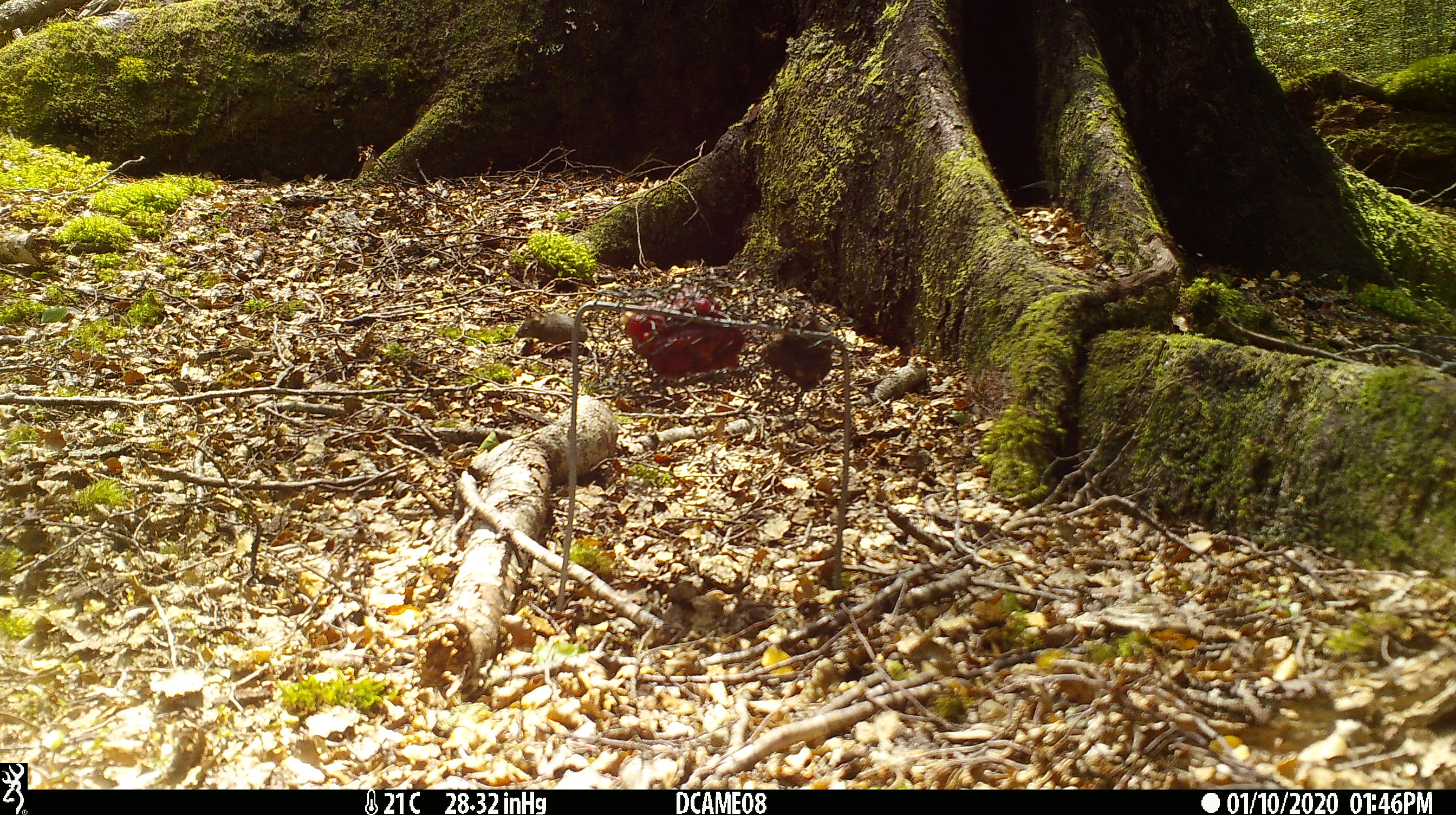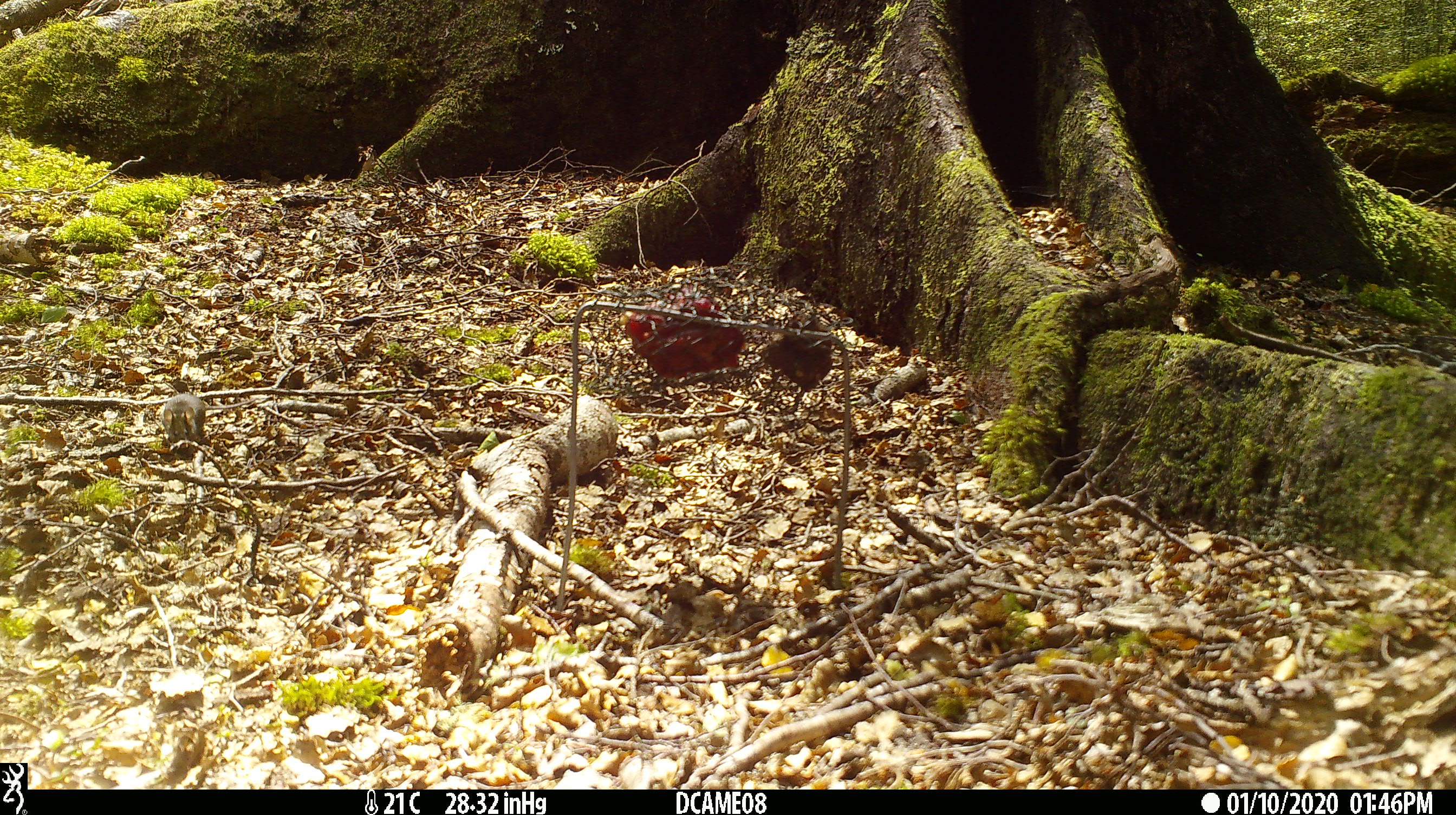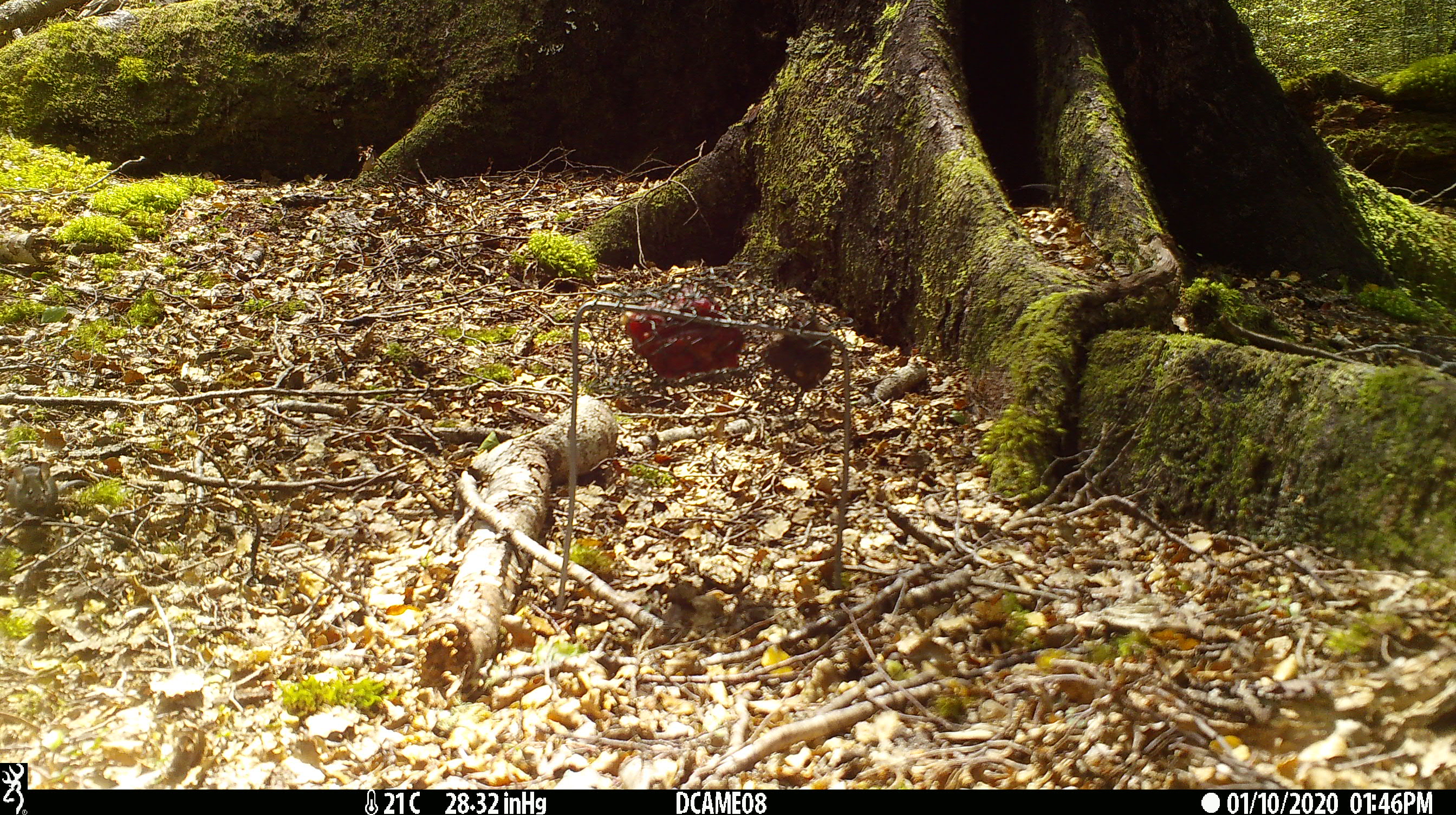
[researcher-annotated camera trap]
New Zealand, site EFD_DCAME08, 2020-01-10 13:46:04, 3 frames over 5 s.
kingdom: Animalia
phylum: Chordata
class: Mammalia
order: Rodentia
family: Muridae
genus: Mus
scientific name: Mus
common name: mouse